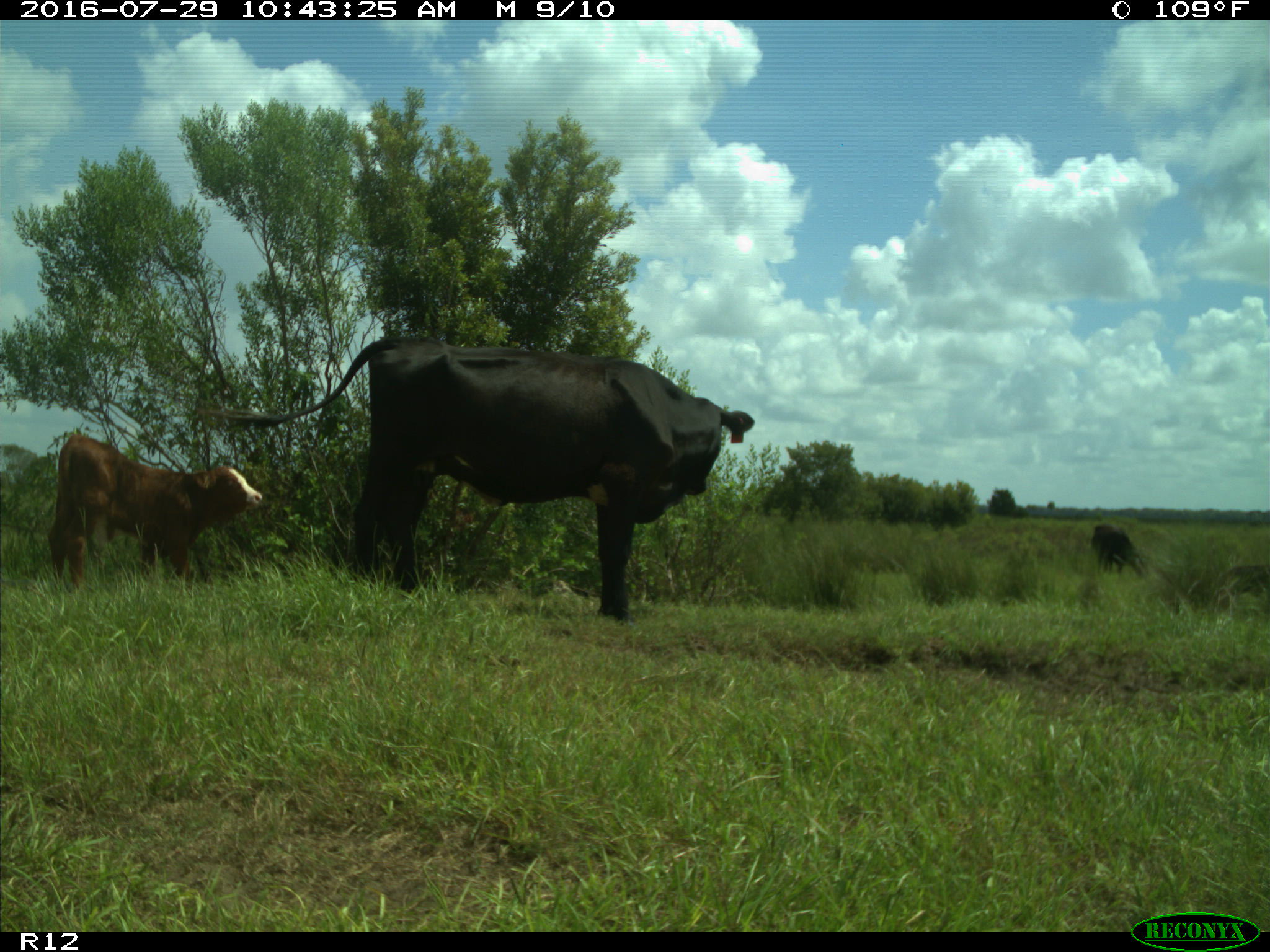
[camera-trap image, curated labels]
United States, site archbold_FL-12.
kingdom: Animalia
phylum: Chordata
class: Mammalia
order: Artiodactyla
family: Bovidae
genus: Bos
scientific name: Bos taurus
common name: domestic cow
Bos taurus (domestic cow).